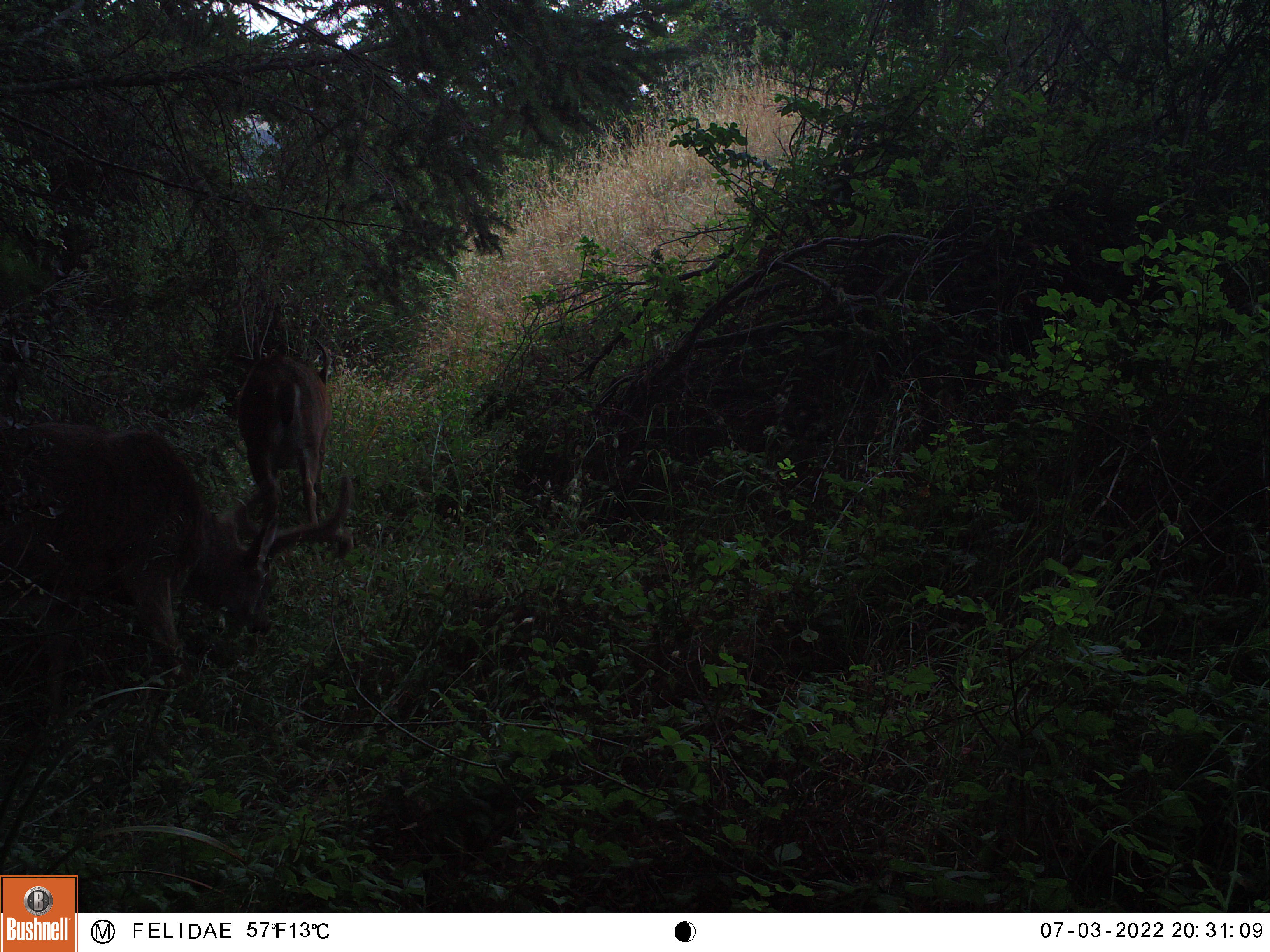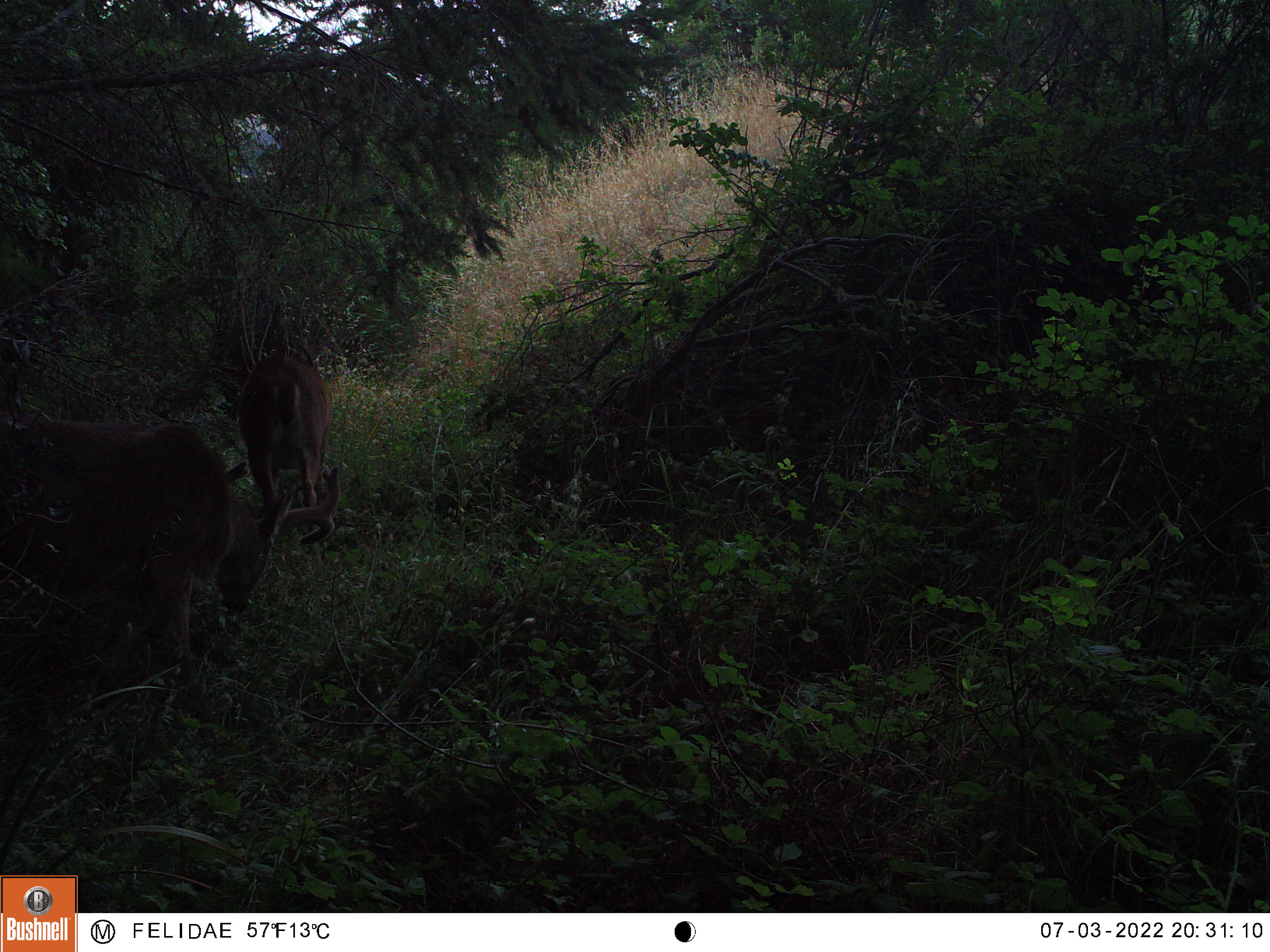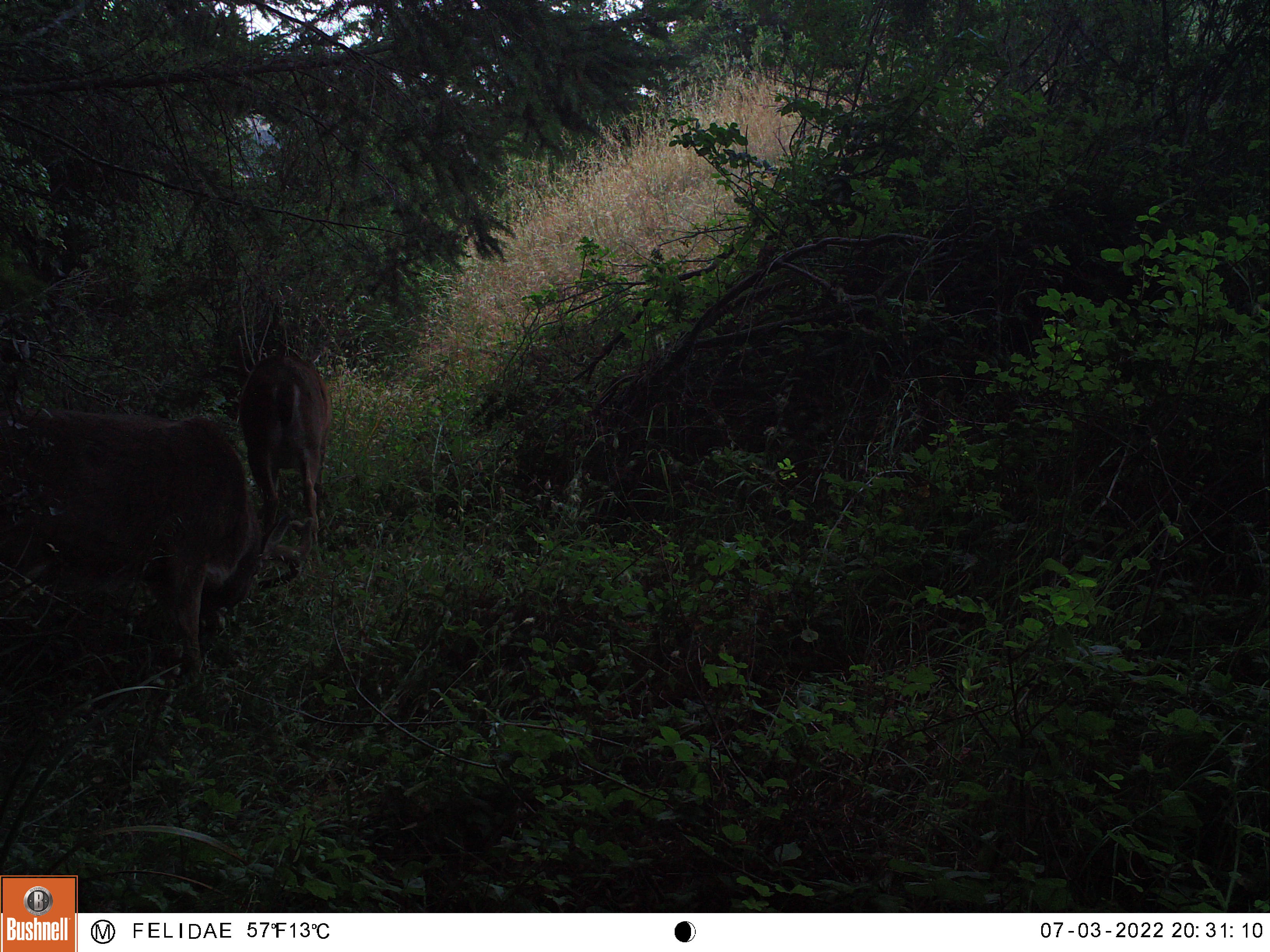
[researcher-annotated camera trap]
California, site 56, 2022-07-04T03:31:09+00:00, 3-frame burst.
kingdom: Animalia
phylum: Chordata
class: Mammalia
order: Artiodactyla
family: Cervidae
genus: Odocoileus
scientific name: Odocoileus hemionus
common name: mule deer